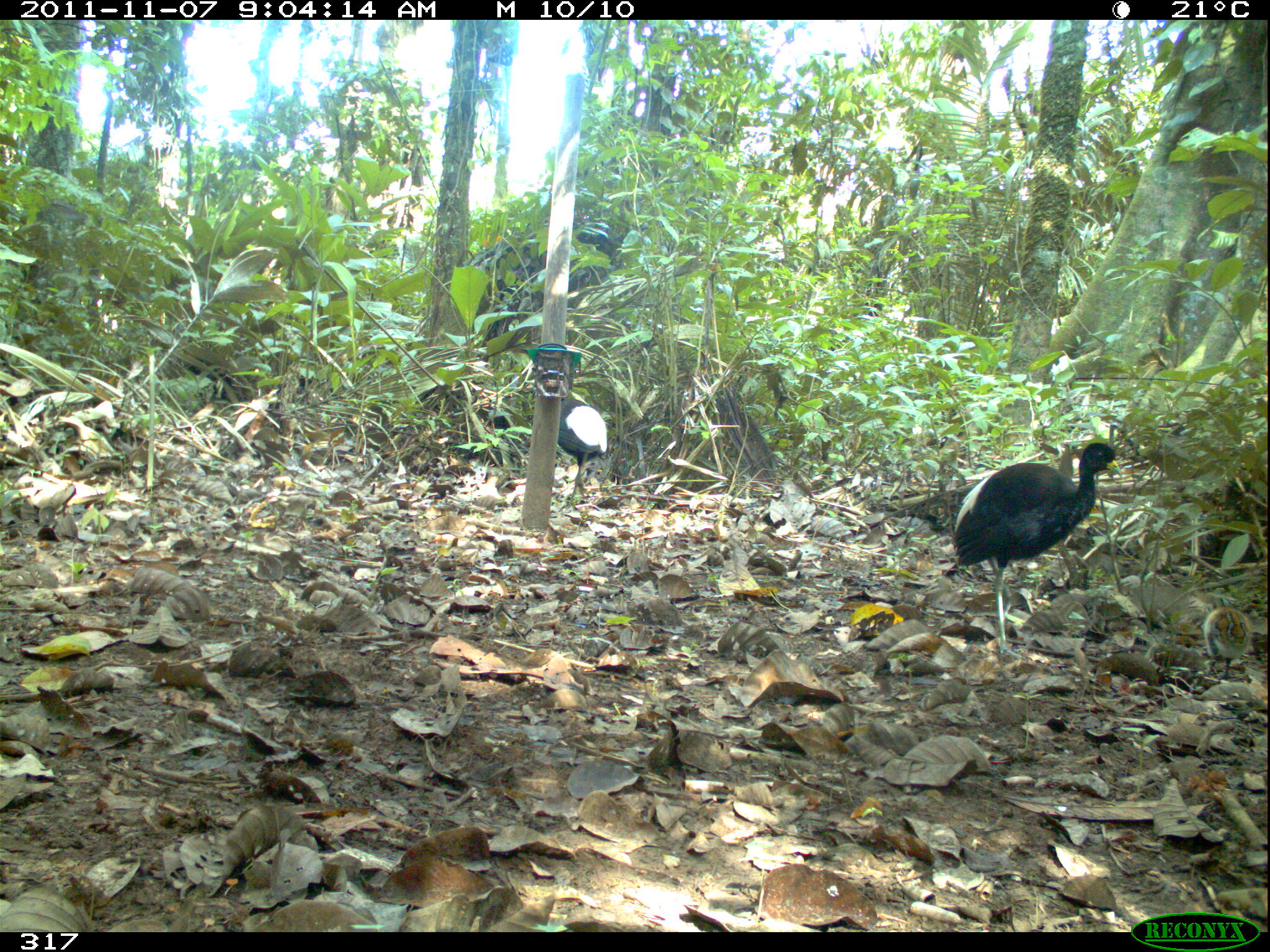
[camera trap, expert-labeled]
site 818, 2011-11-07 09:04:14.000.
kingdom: Animalia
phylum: Chordata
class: Aves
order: Gruiformes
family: Psophiidae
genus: Psophia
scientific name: Psophia leucoptera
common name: pale-winged trumpeter